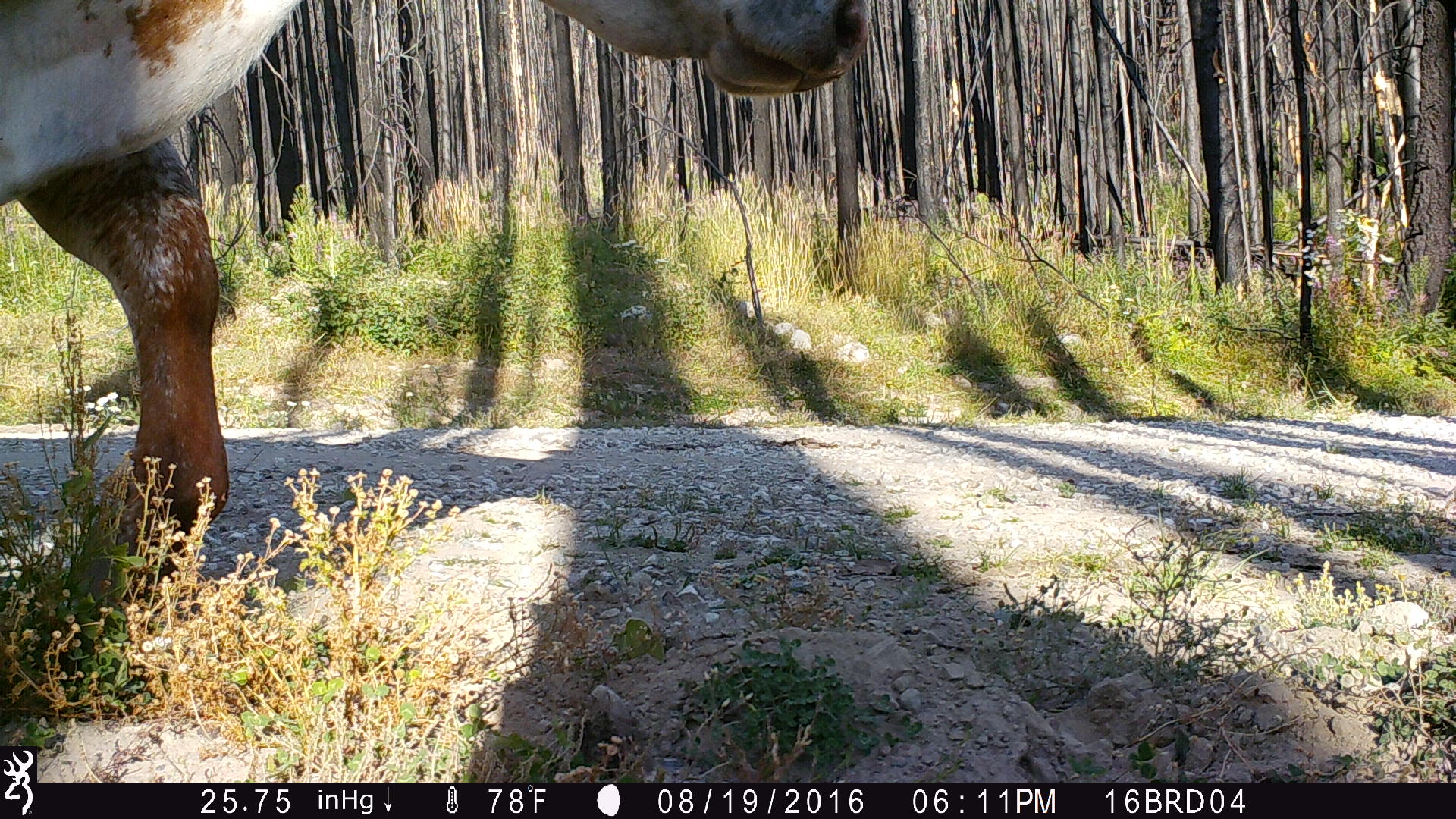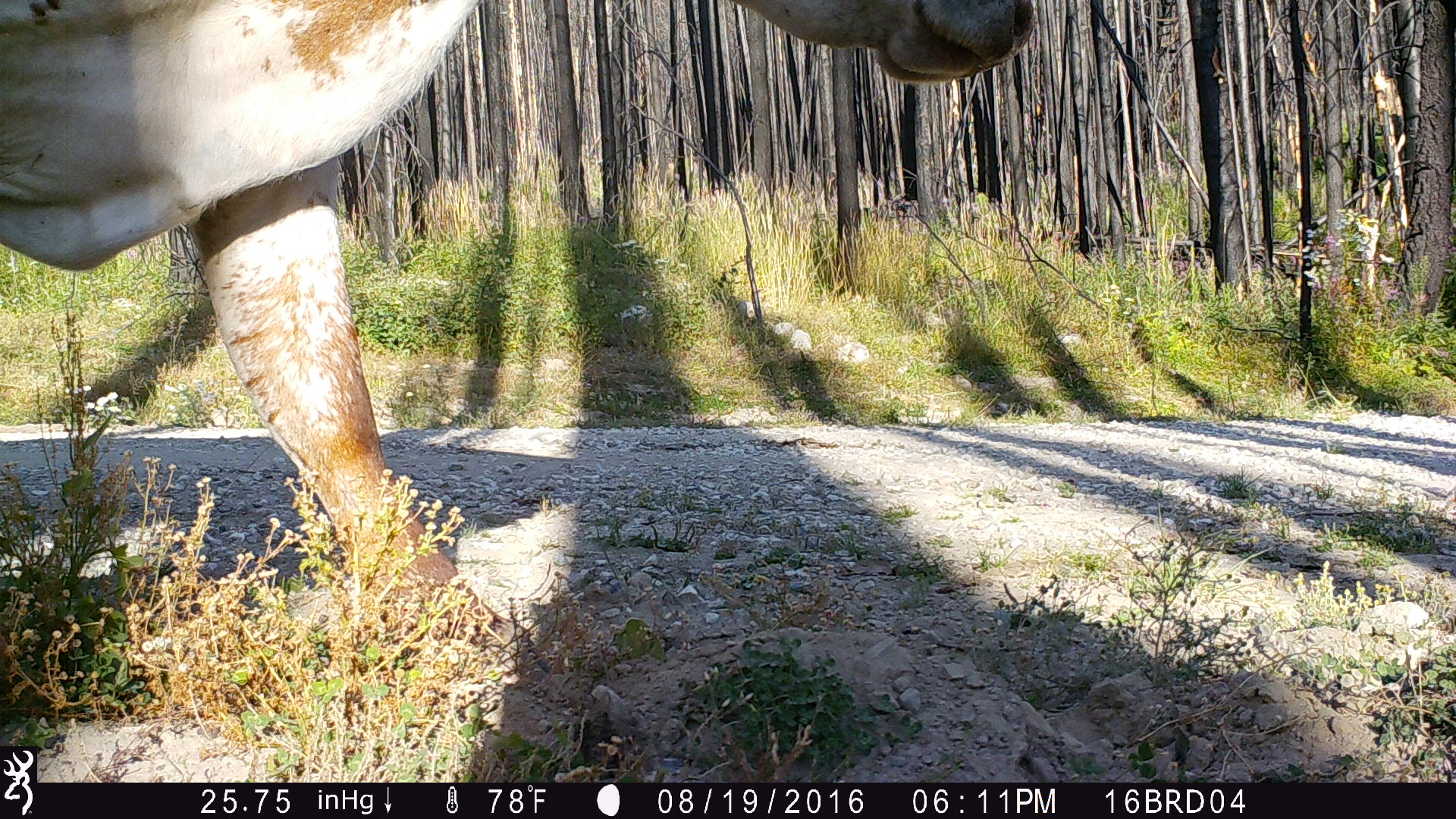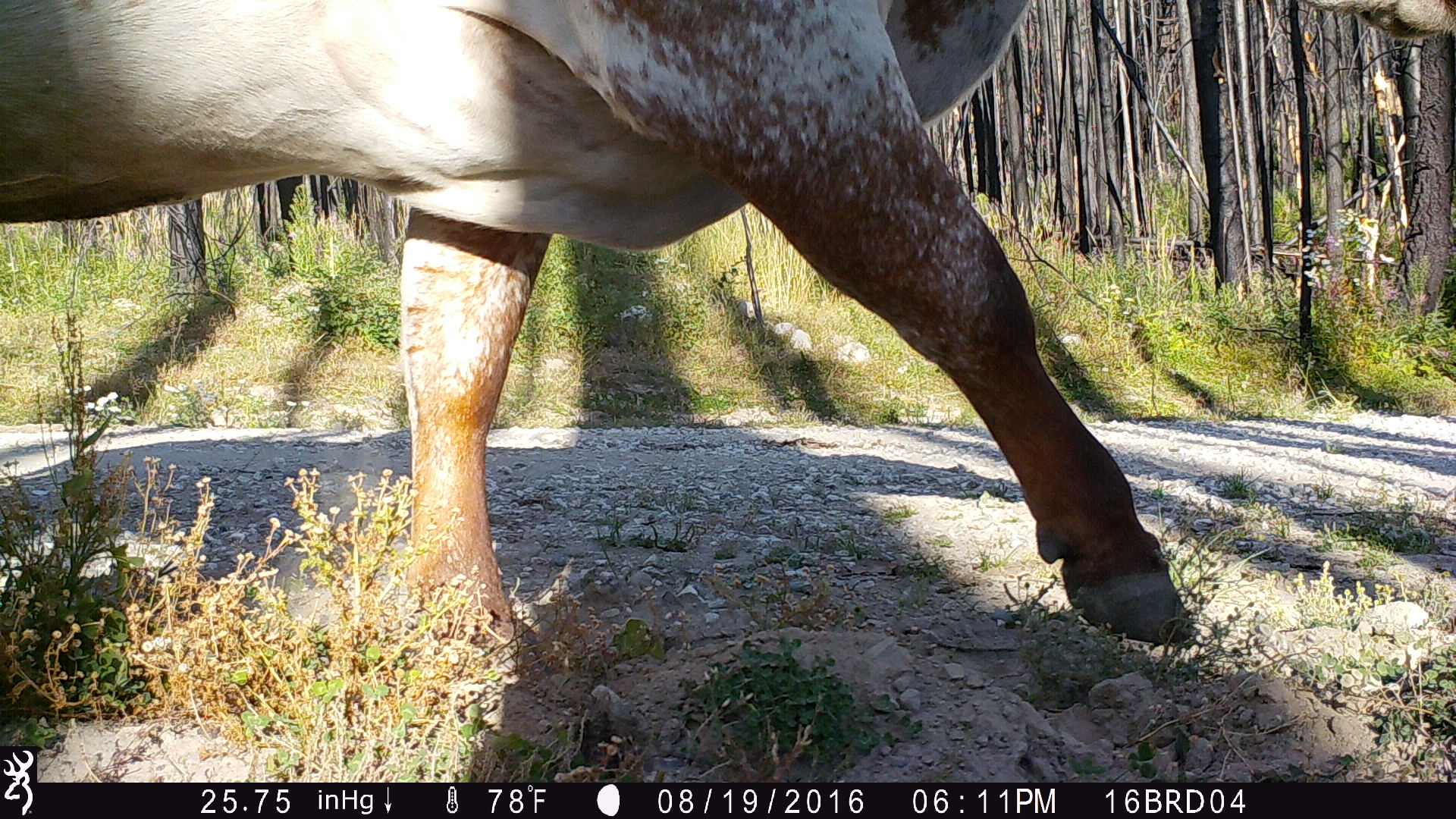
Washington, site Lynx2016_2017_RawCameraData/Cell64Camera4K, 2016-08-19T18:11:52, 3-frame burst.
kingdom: Animalia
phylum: Chordata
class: Mammalia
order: Artiodactyla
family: Bovidae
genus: Bos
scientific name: Bos taurus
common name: domestic cattle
Domestic cattle (Bos taurus). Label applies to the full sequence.